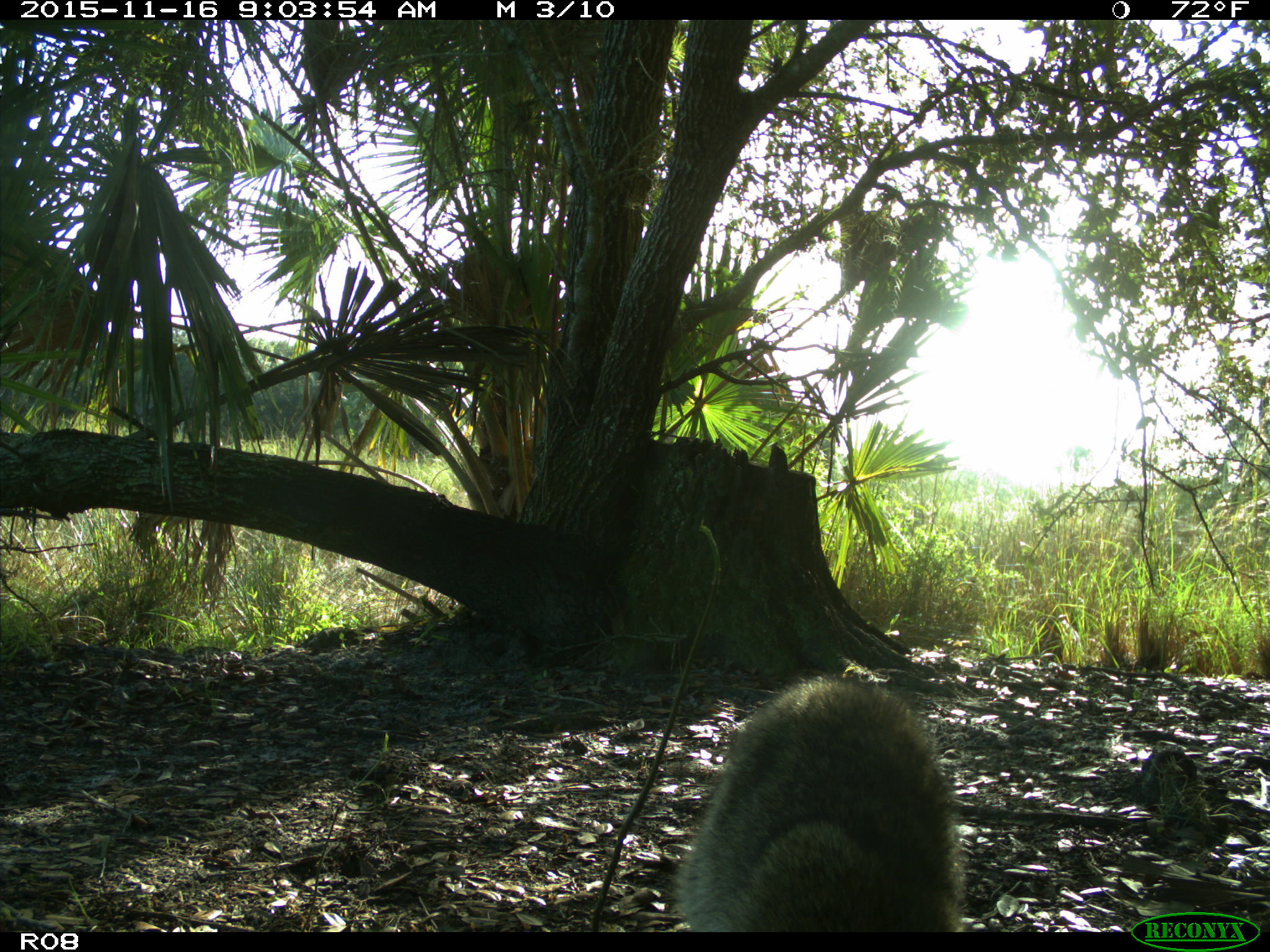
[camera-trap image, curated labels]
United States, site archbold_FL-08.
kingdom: Animalia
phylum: Chordata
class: Mammalia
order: Carnivora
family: Procyonidae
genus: Procyon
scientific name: Procyon lotor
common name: common raccoon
Procyon lotor (common raccoon).